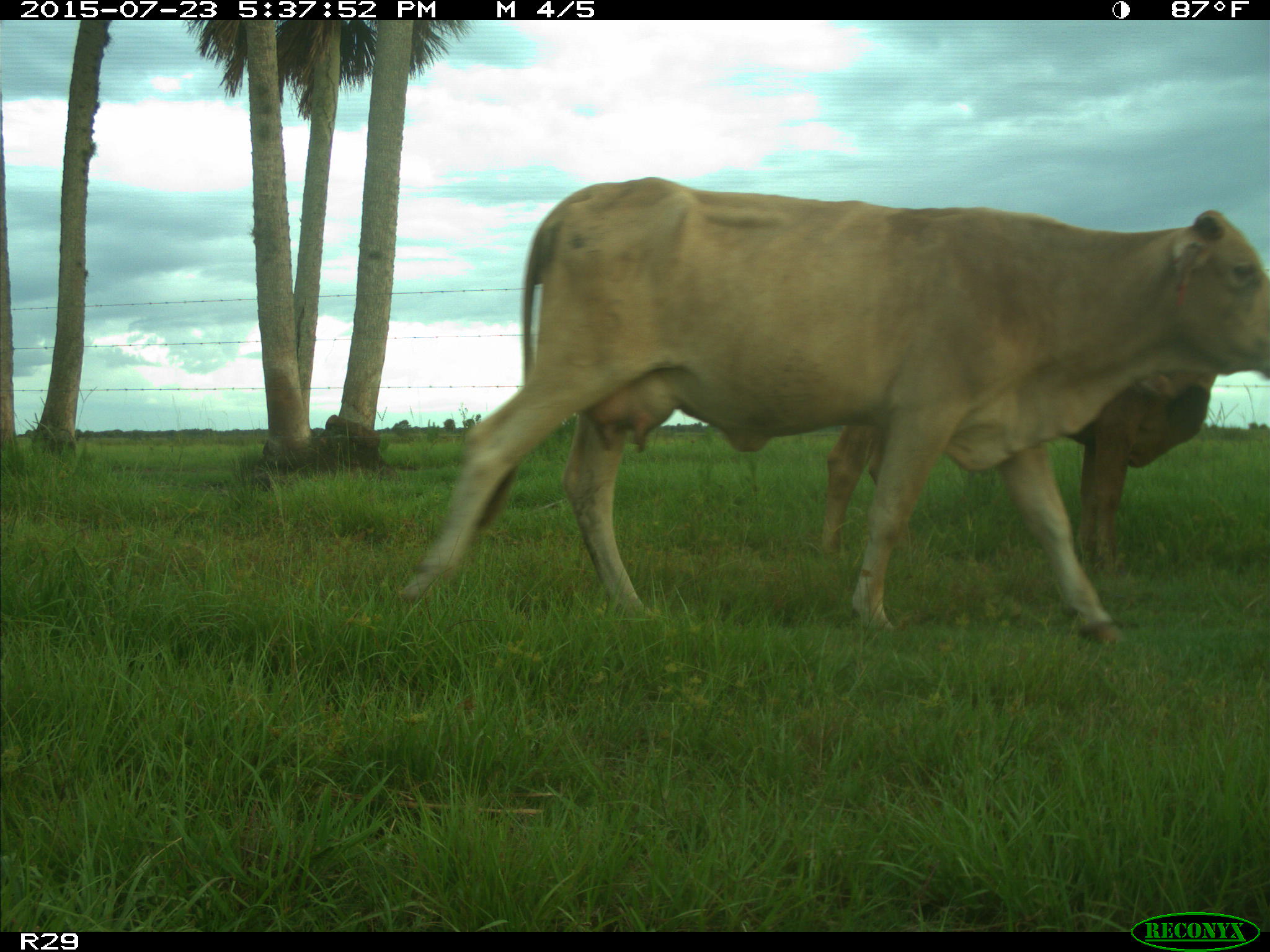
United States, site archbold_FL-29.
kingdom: Animalia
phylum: Chordata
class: Mammalia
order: Artiodactyla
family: Bovidae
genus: Bos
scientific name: Bos taurus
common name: domestic cow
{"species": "Bos taurus (domestic cow)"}